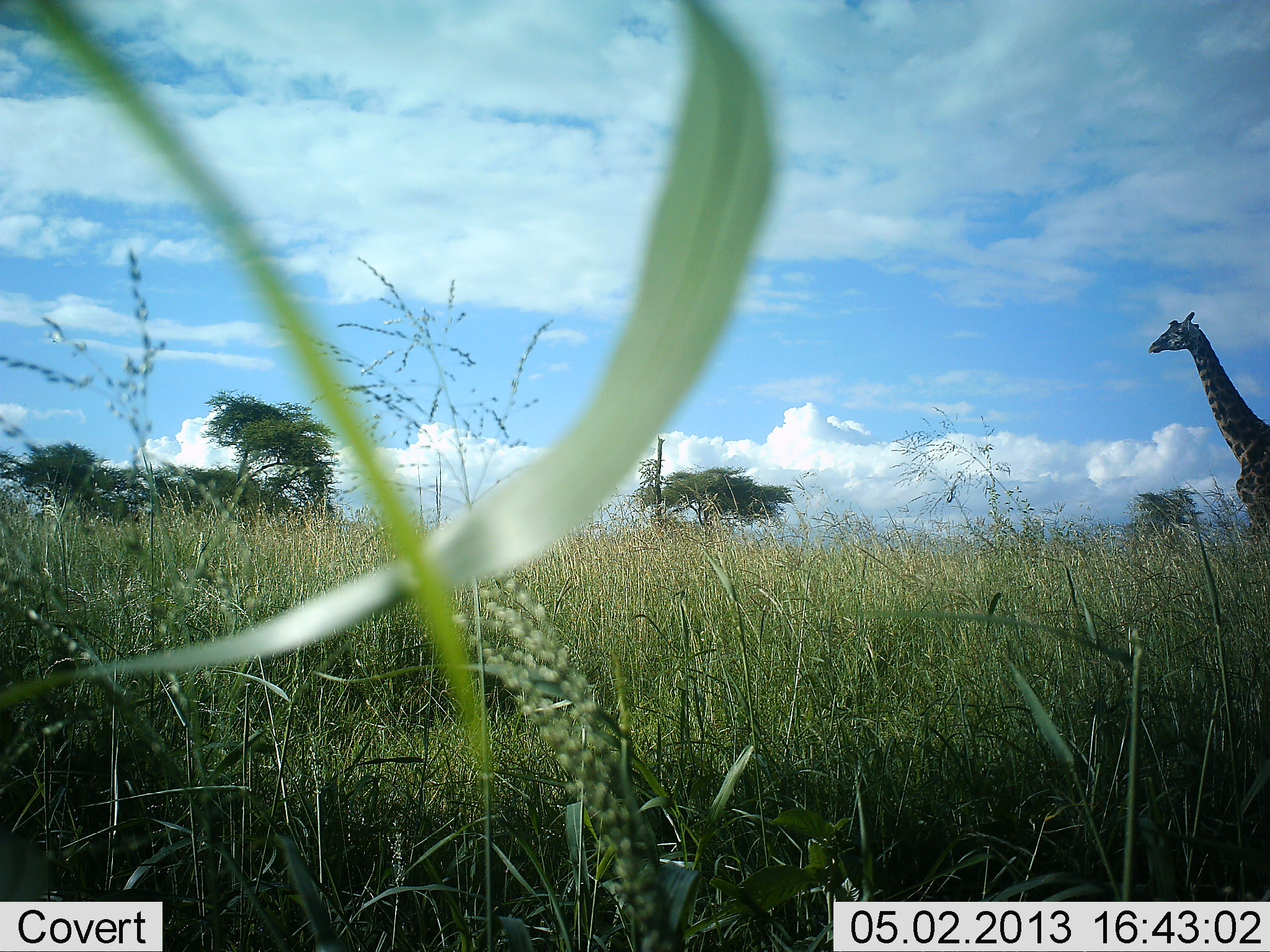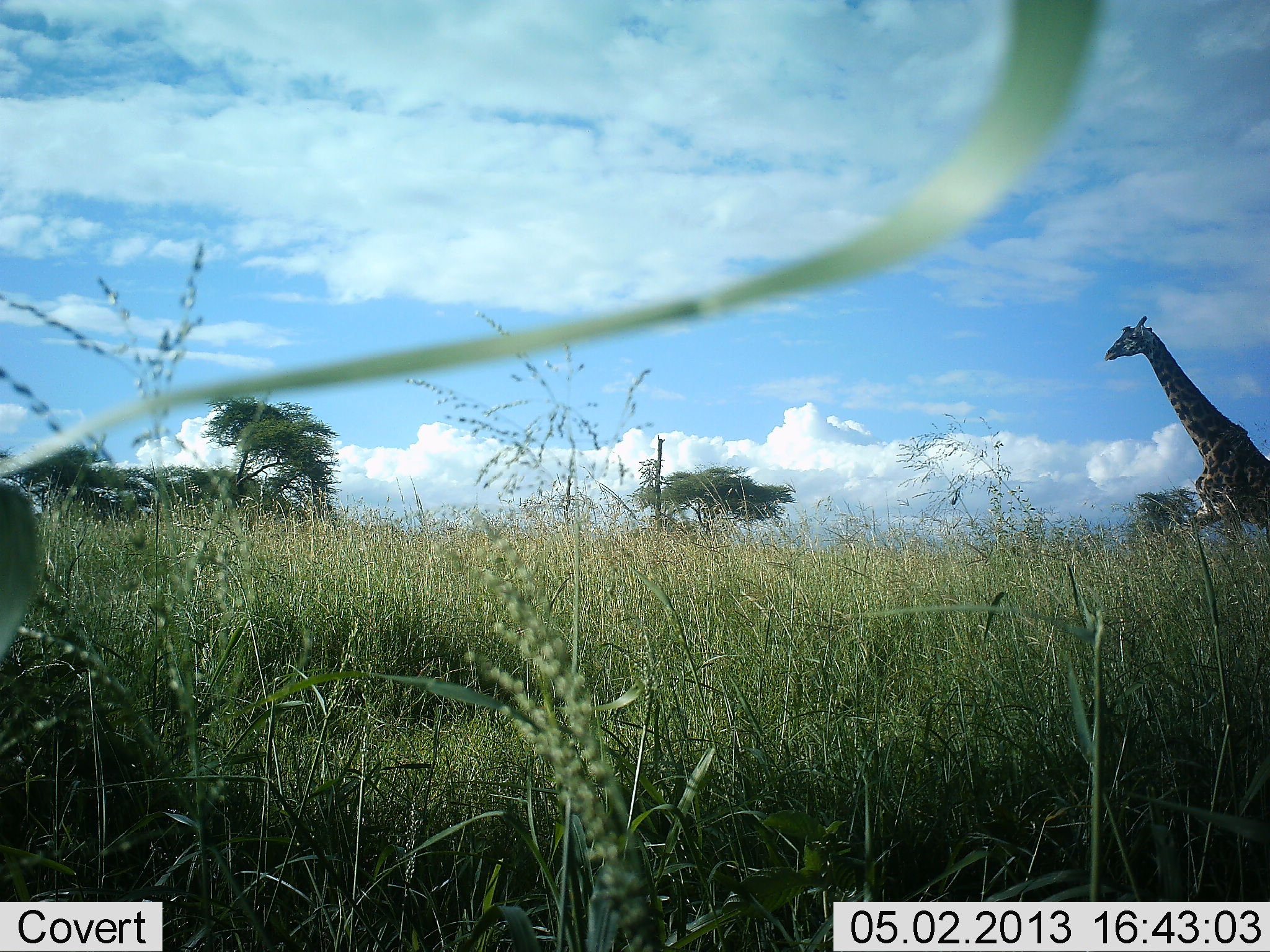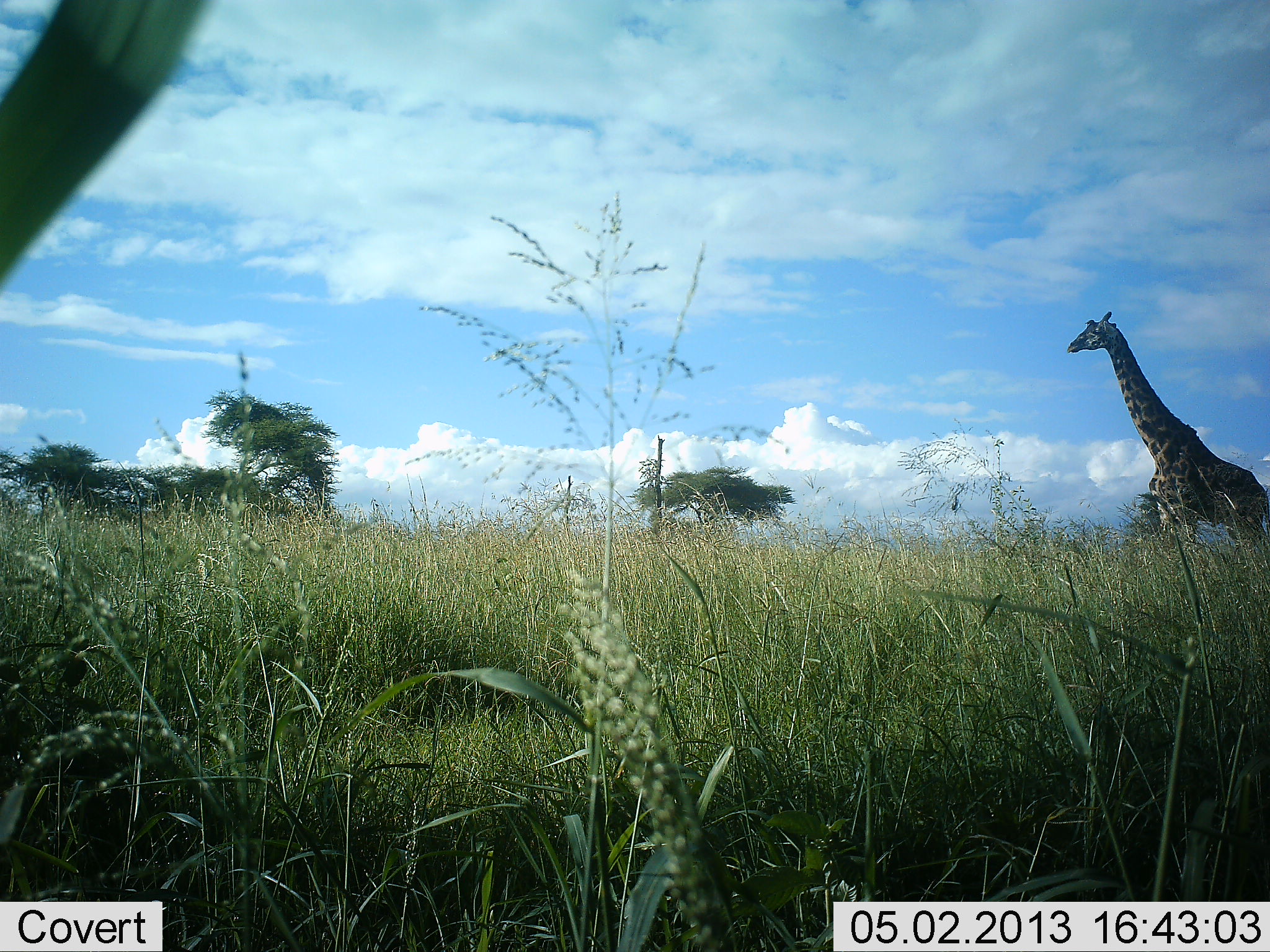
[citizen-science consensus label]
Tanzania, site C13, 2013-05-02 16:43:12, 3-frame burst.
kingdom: Animalia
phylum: Chordata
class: Mammalia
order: Artiodactyla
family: Giraffidae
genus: Giraffa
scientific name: Giraffa camelopardalis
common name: giraffe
Giraffe (Giraffa camelopardalis), count 1. Behavior (volunteer vote fractions): standing 0%, resting 0%, moving 100%, interacting 0%. Young present (vote fraction): 0%. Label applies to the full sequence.